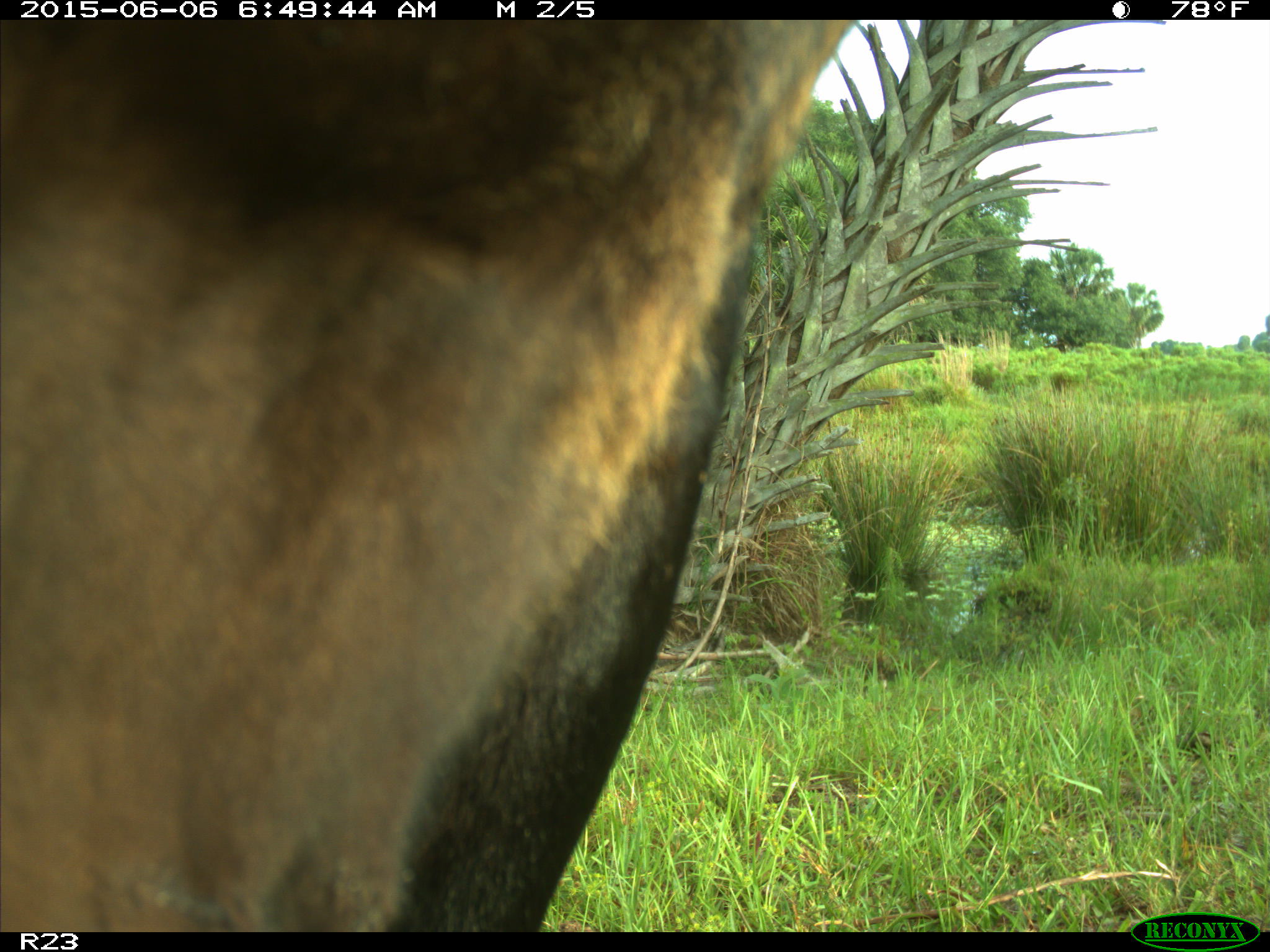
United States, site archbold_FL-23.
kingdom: Animalia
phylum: Chordata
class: Mammalia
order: Artiodactyla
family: Bovidae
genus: Bos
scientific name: Bos taurus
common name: domestic cow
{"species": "Bos taurus (domestic cow)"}